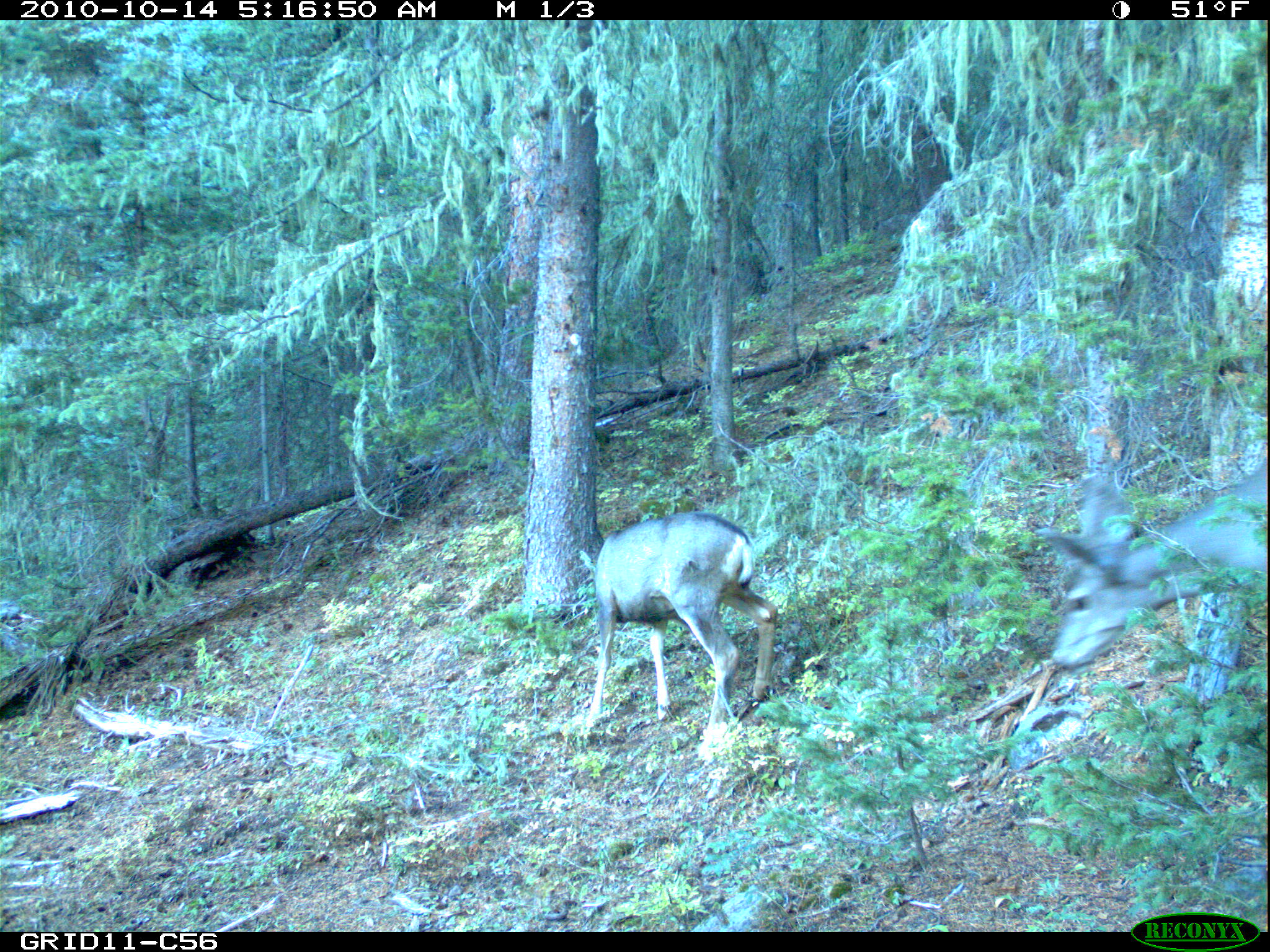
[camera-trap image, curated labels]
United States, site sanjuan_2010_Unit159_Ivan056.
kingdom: Animalia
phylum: Chordata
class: Mammalia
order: Artiodactyla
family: Cervidae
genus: Odocoileus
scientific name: Odocoileus hemionus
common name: mule deer